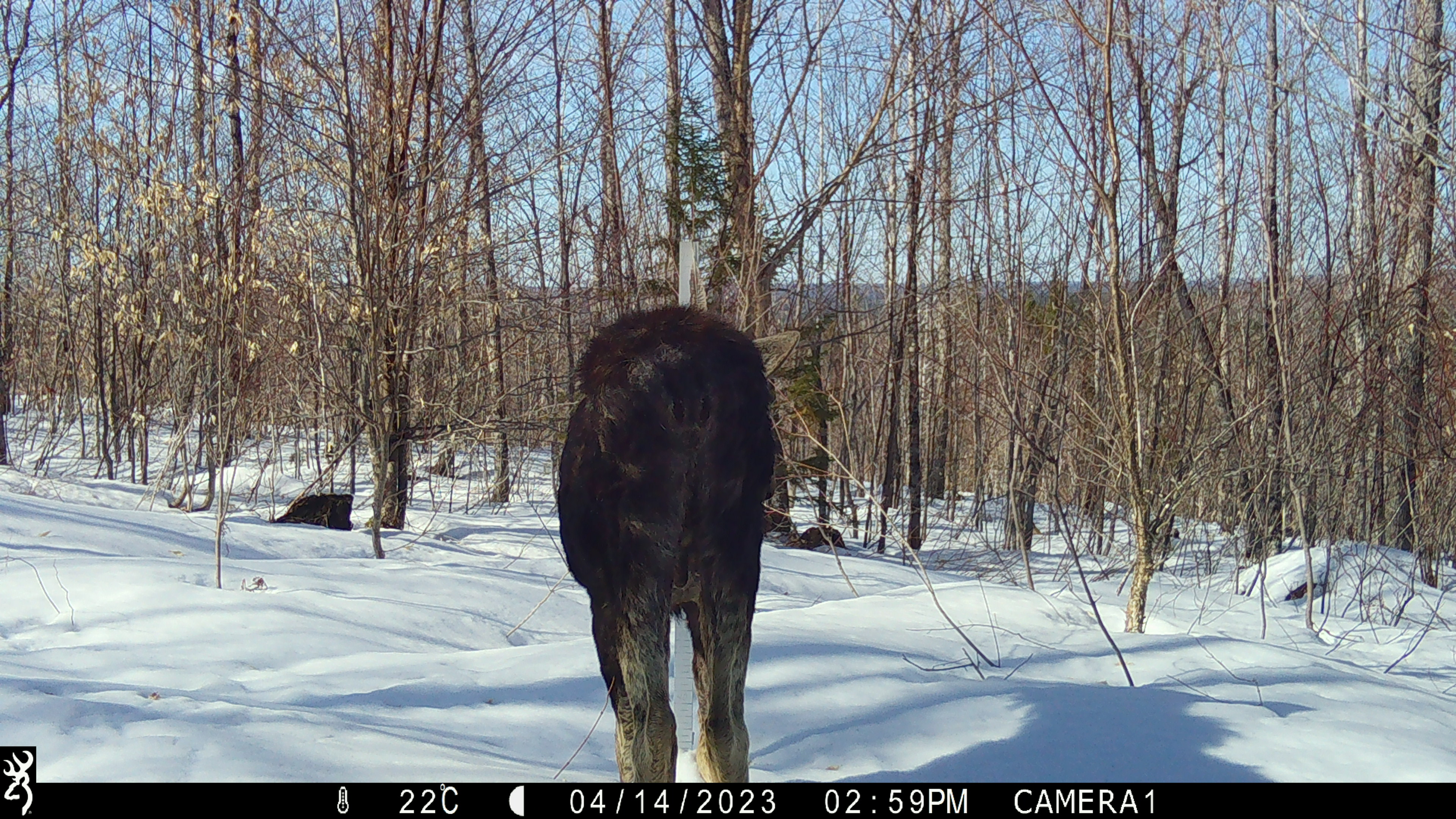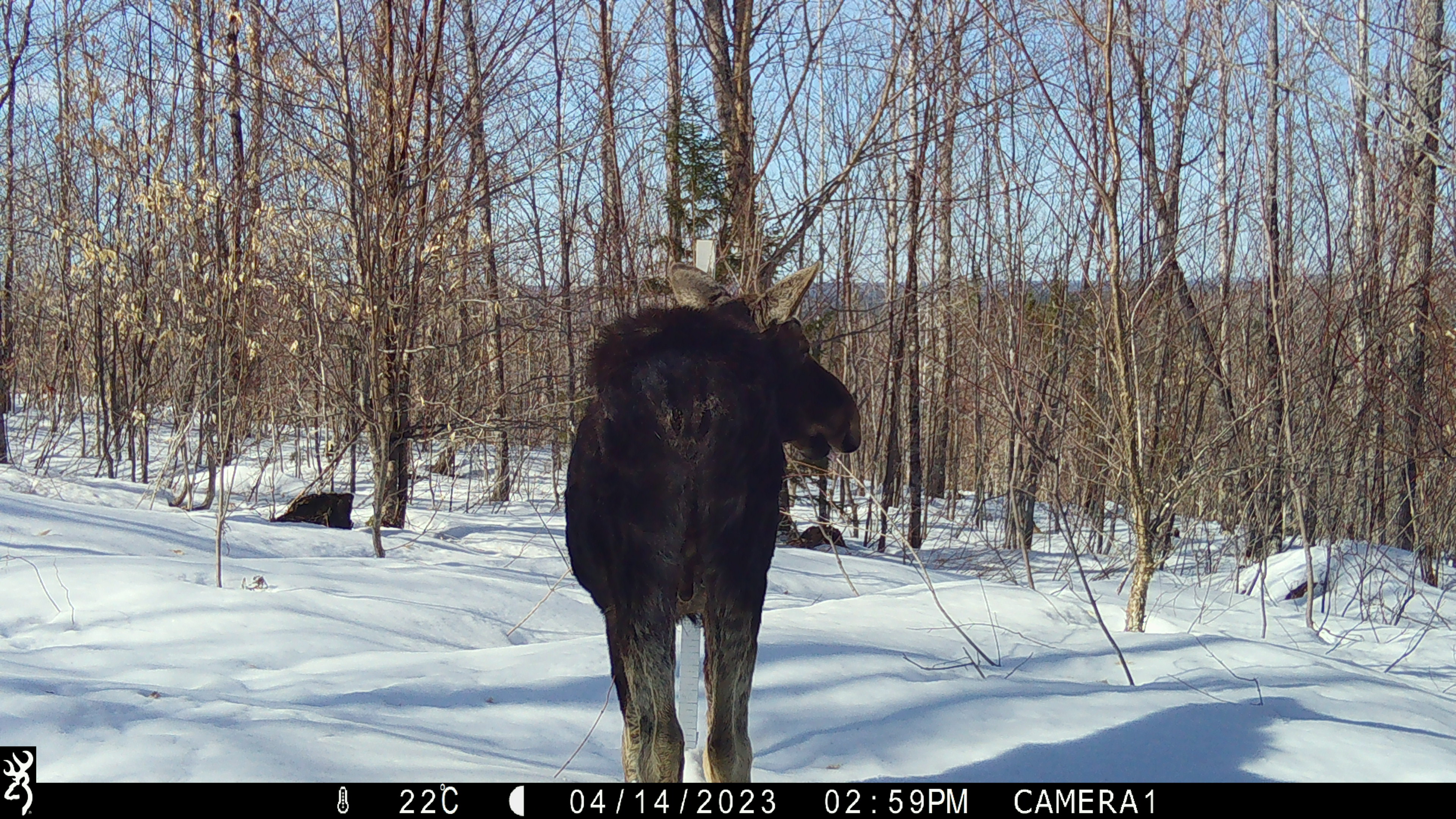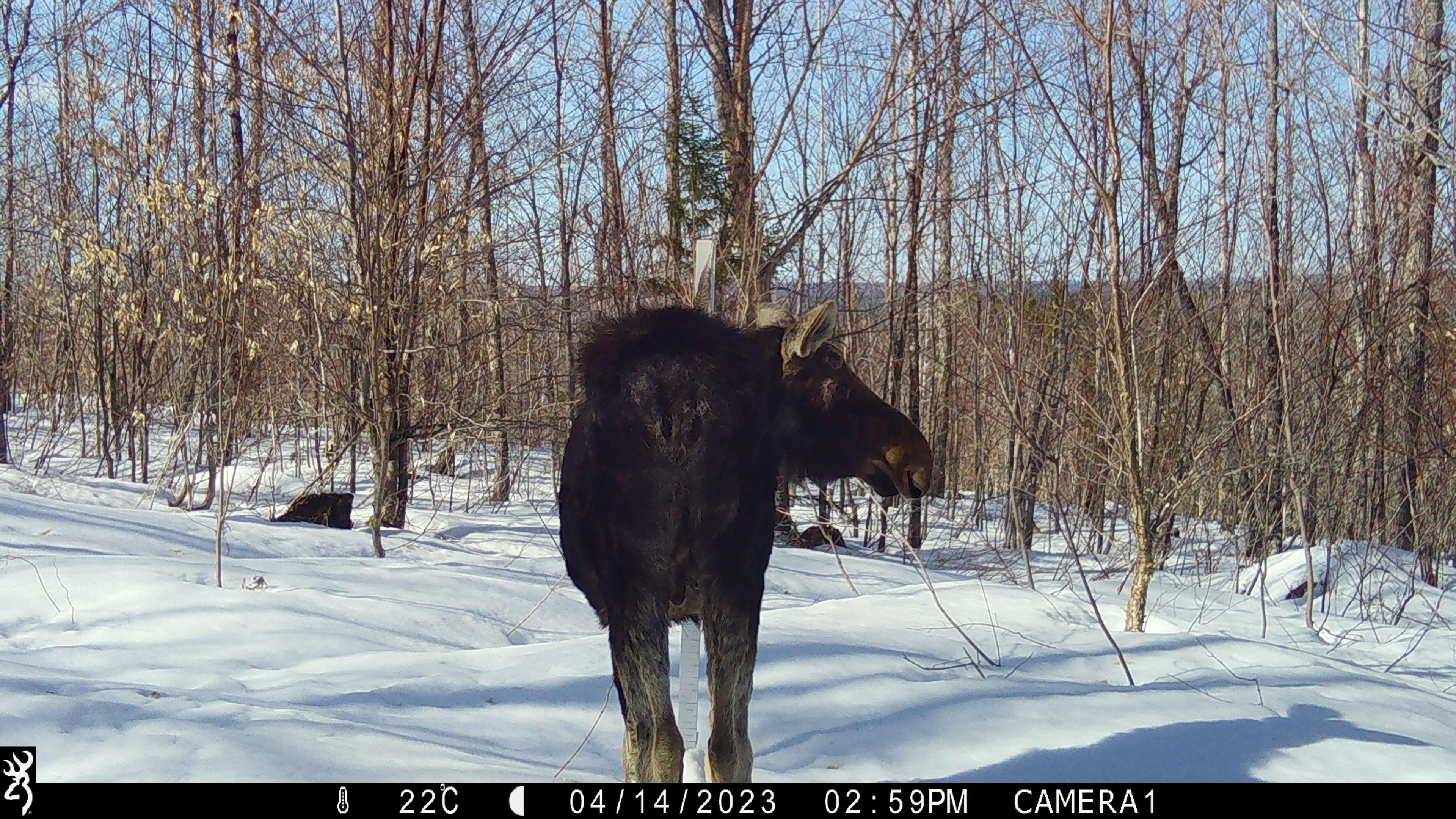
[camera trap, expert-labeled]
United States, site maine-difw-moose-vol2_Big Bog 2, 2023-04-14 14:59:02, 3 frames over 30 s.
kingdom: Animalia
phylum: Chordata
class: Mammalia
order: Artiodactyla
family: Cervidae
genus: Alces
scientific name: Alces alces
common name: moose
Moose (Alces alces).